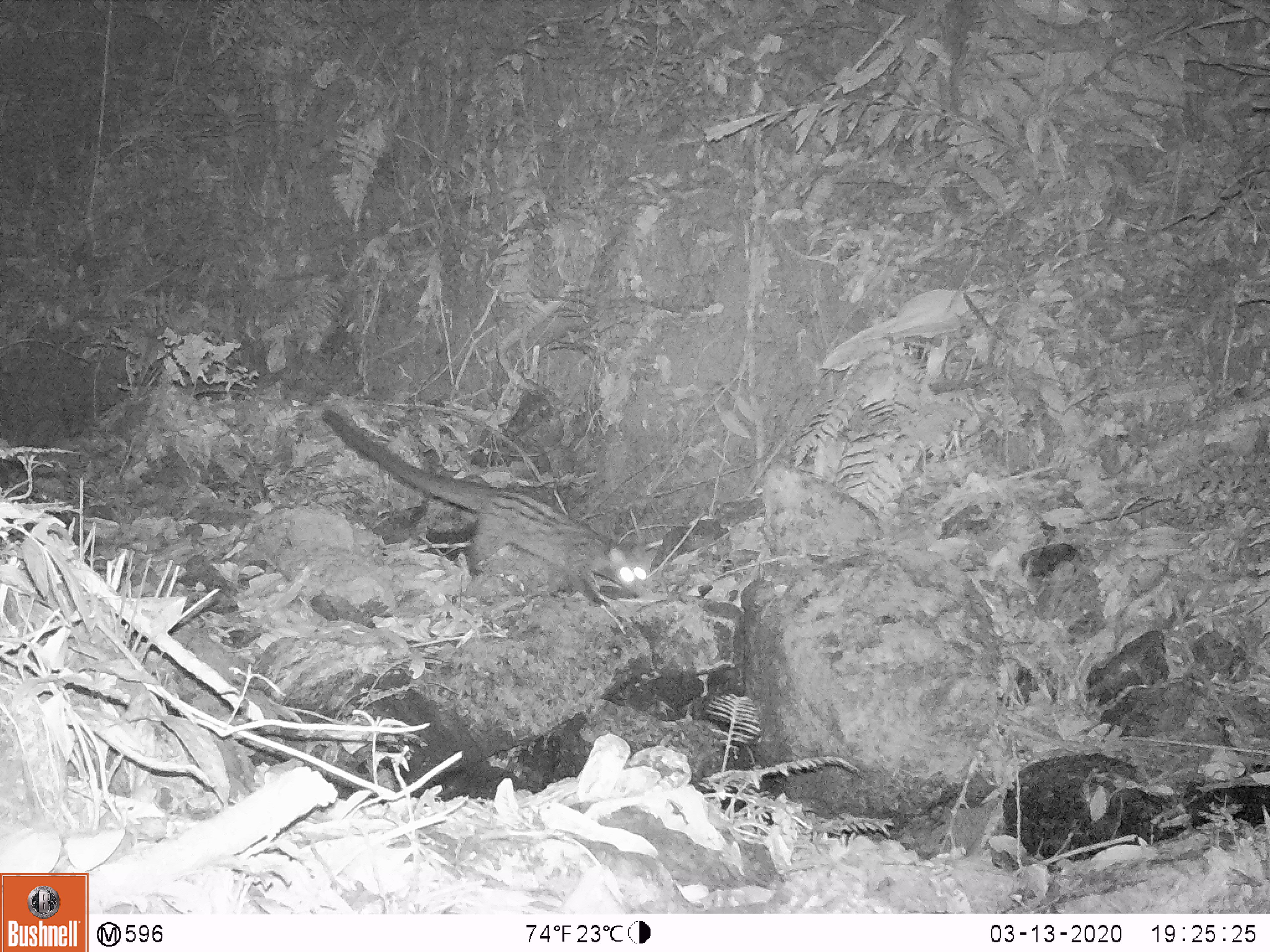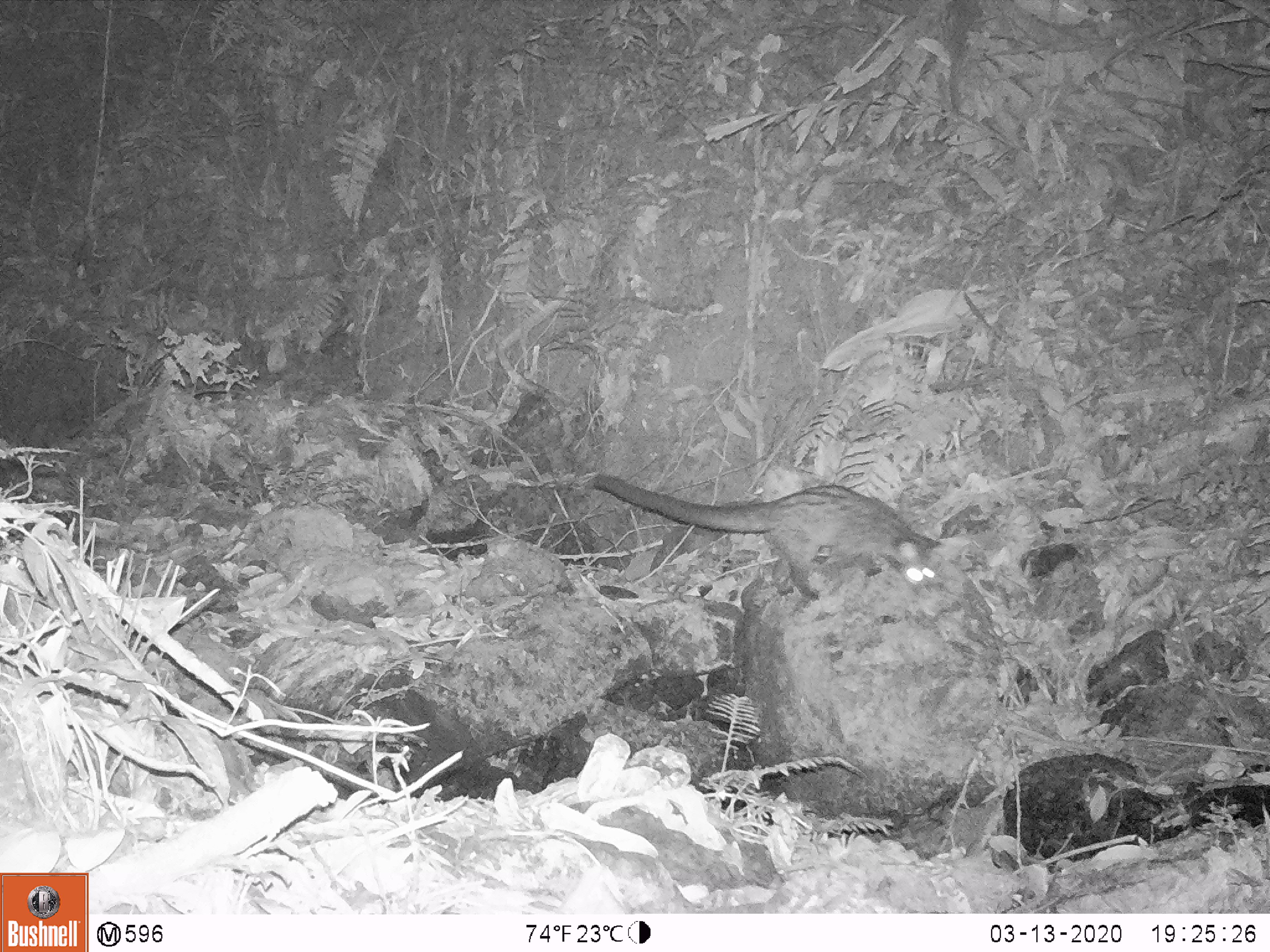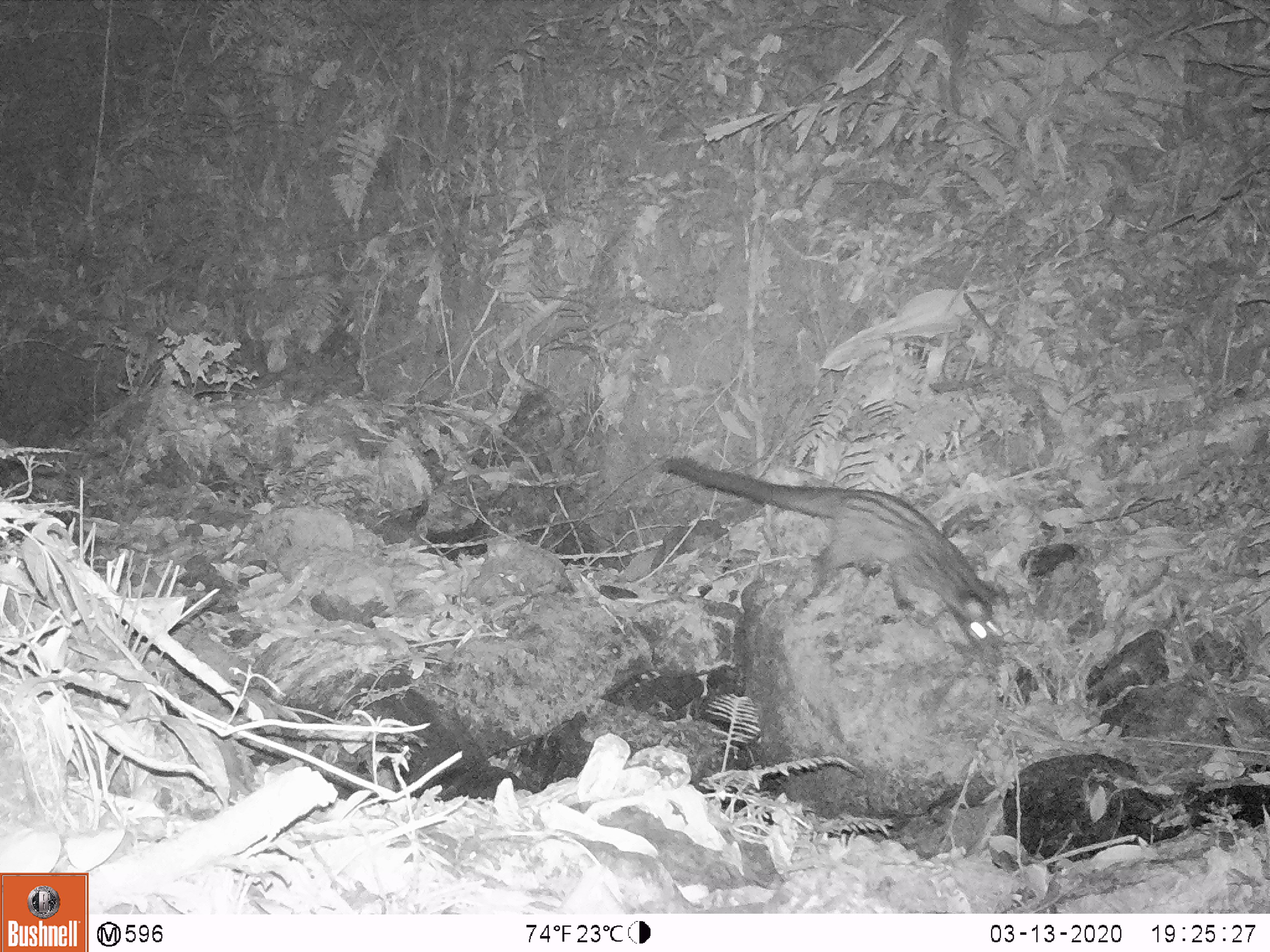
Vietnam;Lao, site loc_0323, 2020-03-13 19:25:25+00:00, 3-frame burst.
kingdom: Animalia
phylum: Chordata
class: Mammalia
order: Carnivora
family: Viverridae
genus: Paradoxurus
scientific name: Paradoxurus hermaphroditus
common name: common palm civet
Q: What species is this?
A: Common palm civet (Paradoxurus hermaphroditus).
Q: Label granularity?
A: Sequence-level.